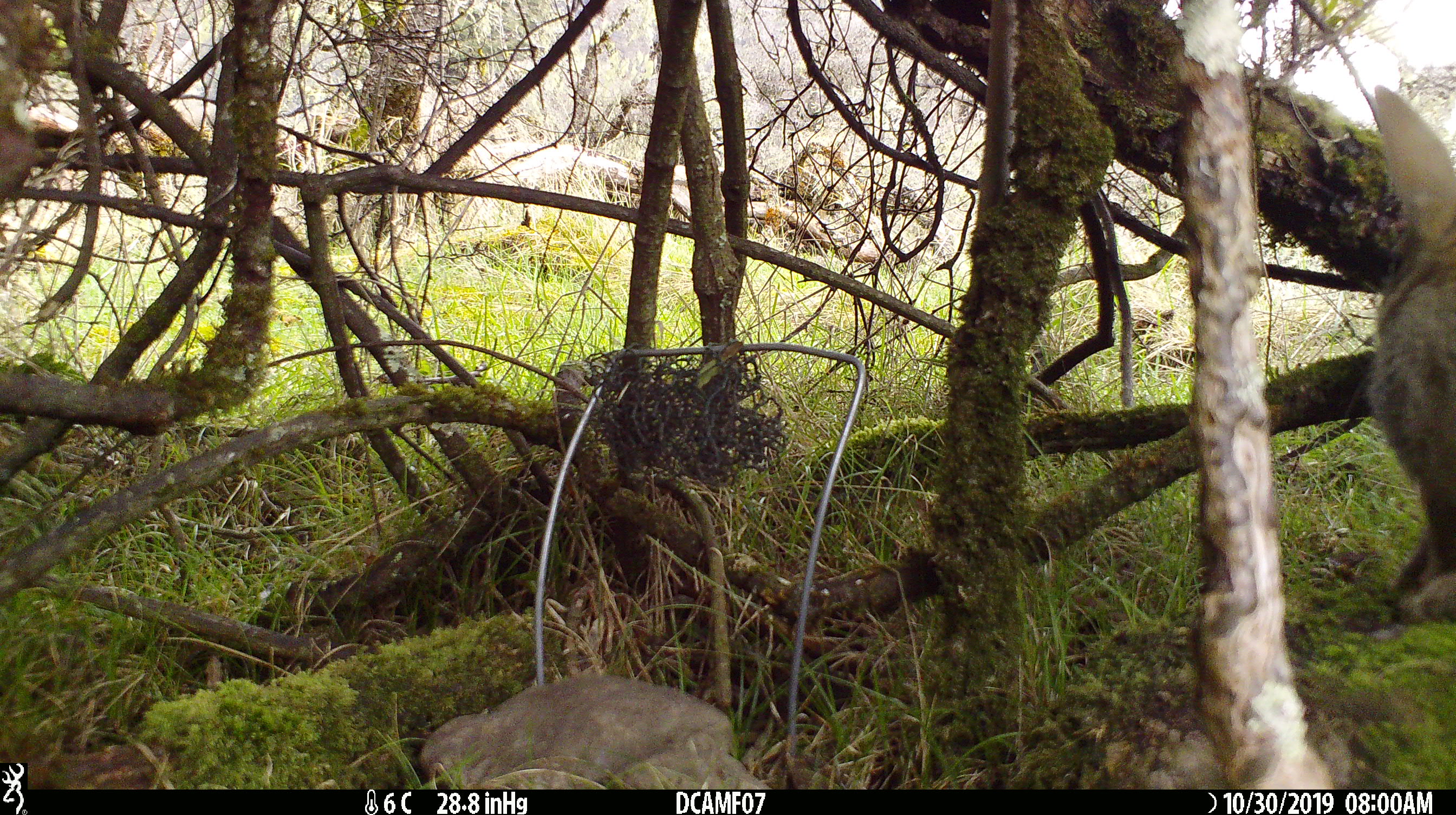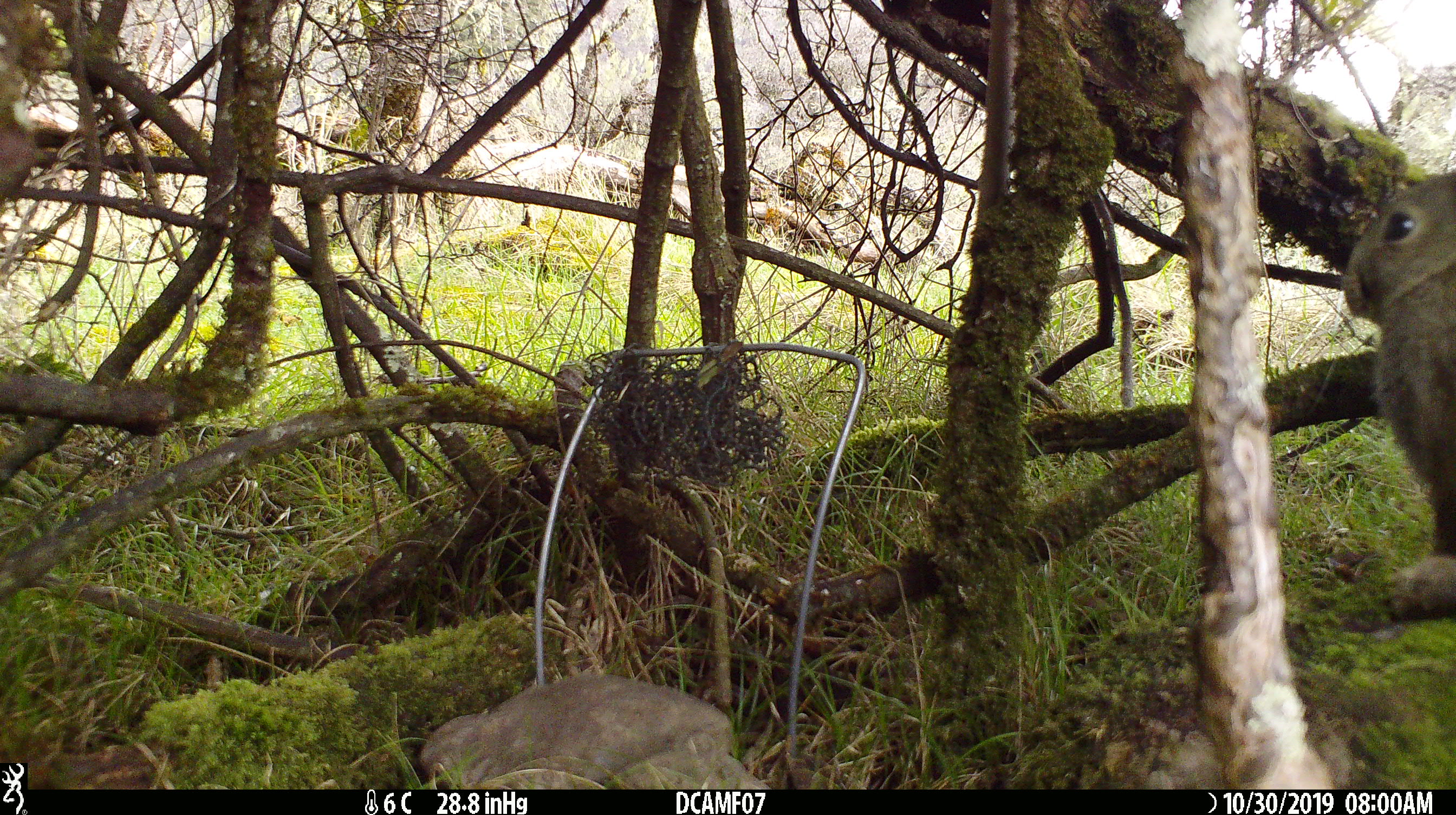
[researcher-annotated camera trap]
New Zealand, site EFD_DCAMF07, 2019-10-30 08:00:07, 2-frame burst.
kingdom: Animalia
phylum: Chordata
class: Mammalia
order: Lagomorpha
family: Leporidae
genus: Oryctolagus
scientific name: Oryctolagus cuniculus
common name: european rabbit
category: rabbit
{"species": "rabbit (european rabbit) (Oryctolagus cuniculus)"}